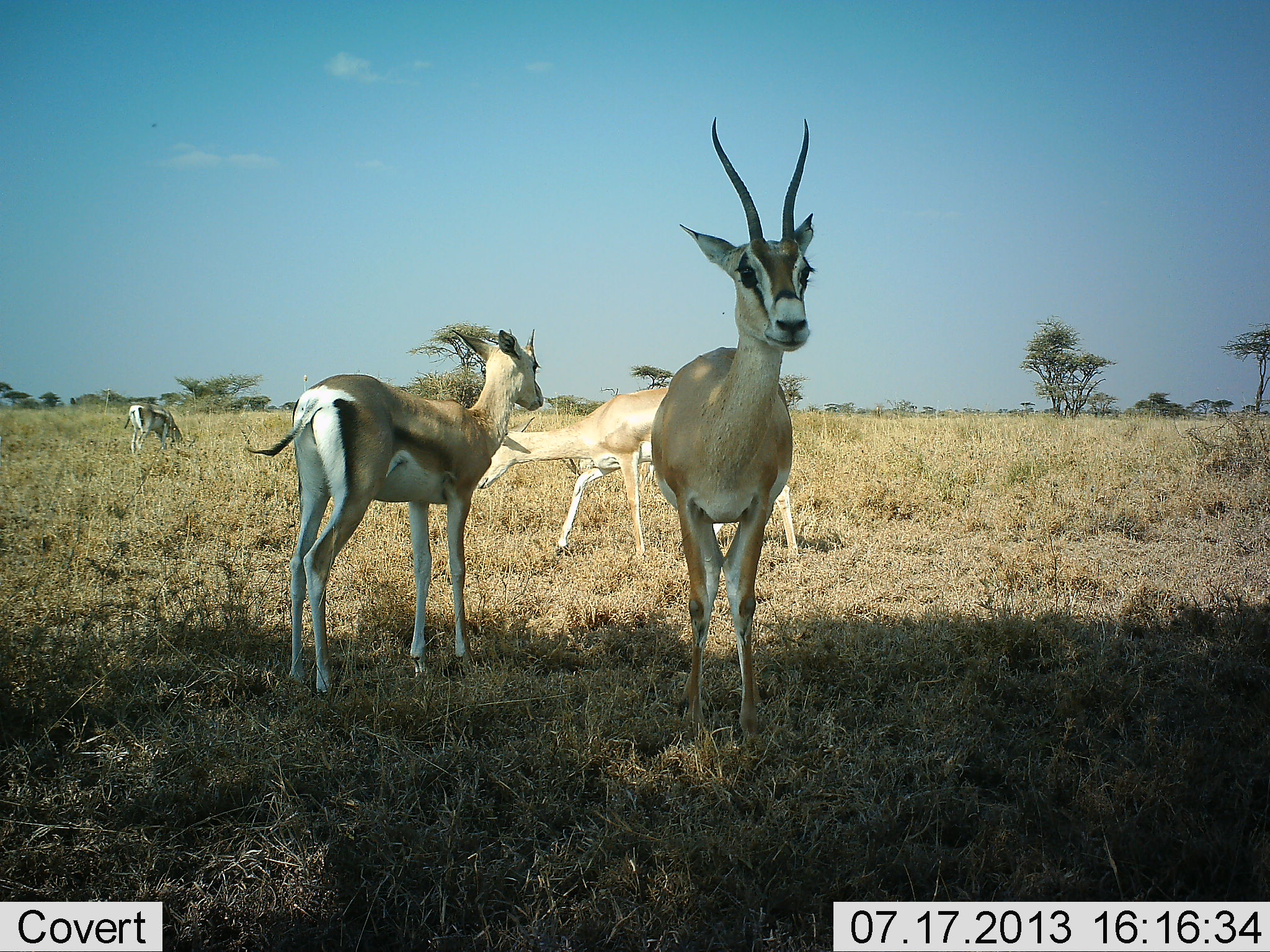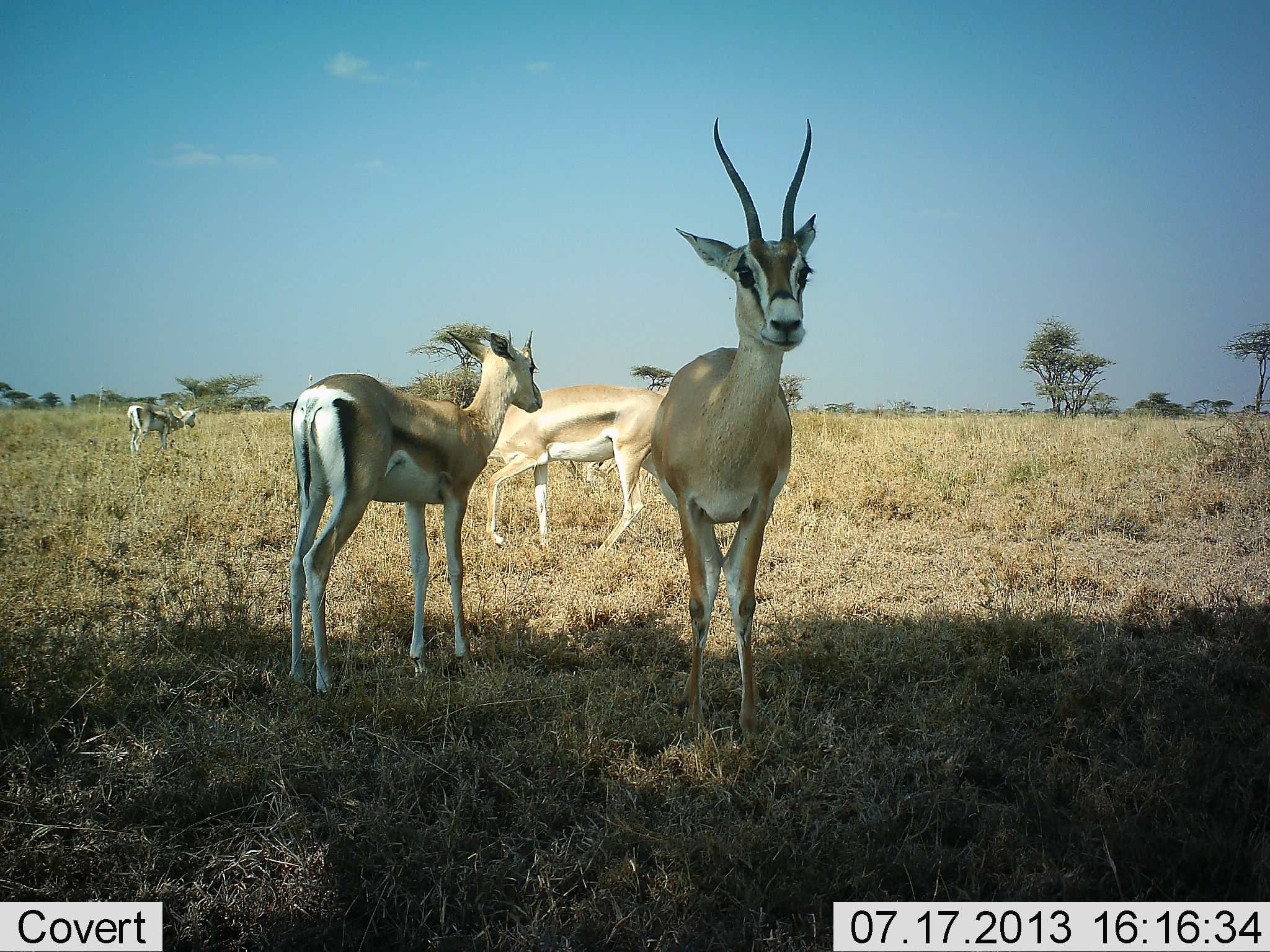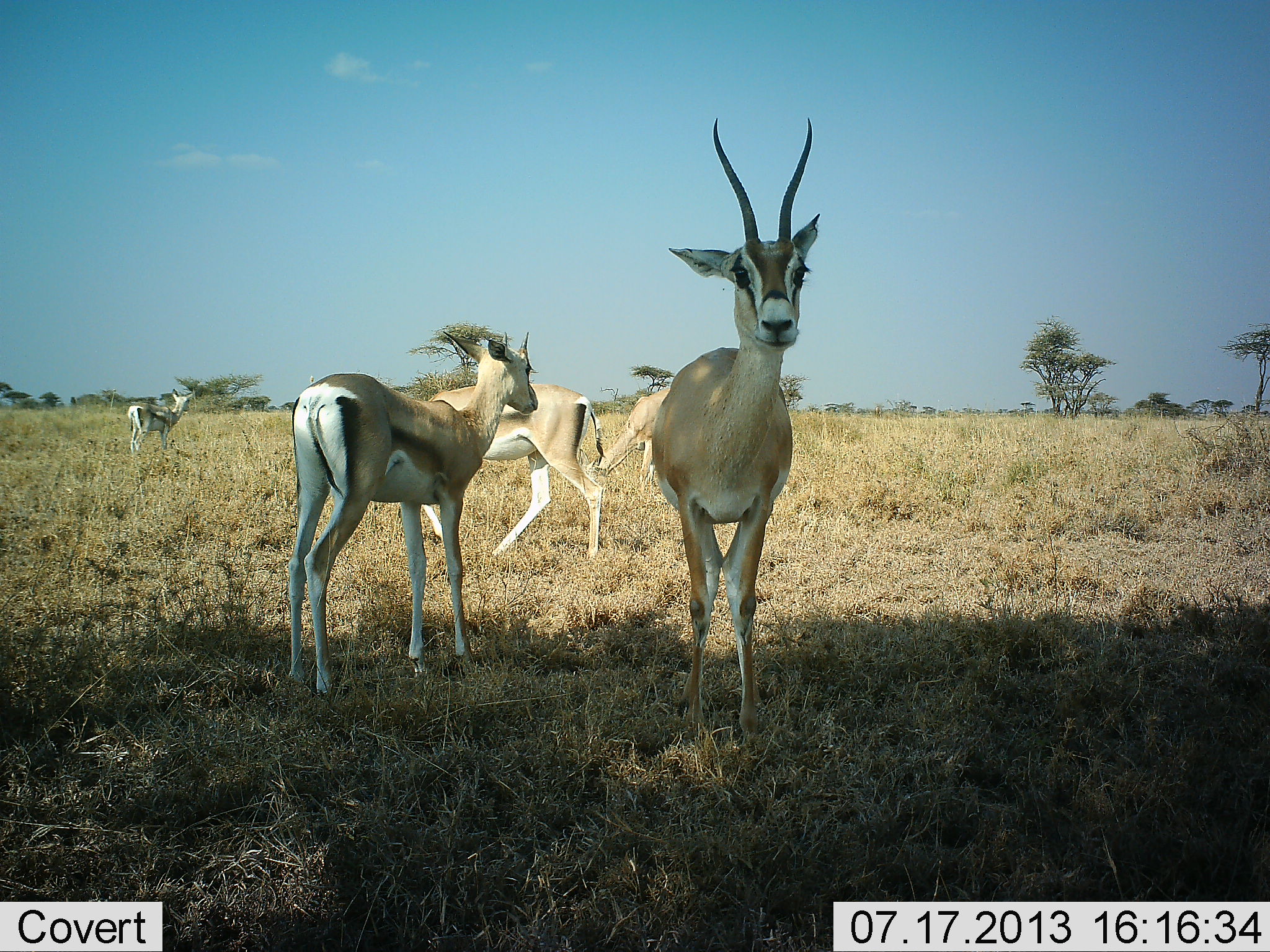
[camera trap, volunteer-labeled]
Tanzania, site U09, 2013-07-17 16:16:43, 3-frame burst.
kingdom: Animalia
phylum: Chordata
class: Mammalia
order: Artiodactyla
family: Bovidae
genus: Nanger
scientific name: Nanger granti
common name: grant's gazelle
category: gazellegrants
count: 5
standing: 80%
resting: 7%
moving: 60%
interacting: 0%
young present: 27%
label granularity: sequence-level